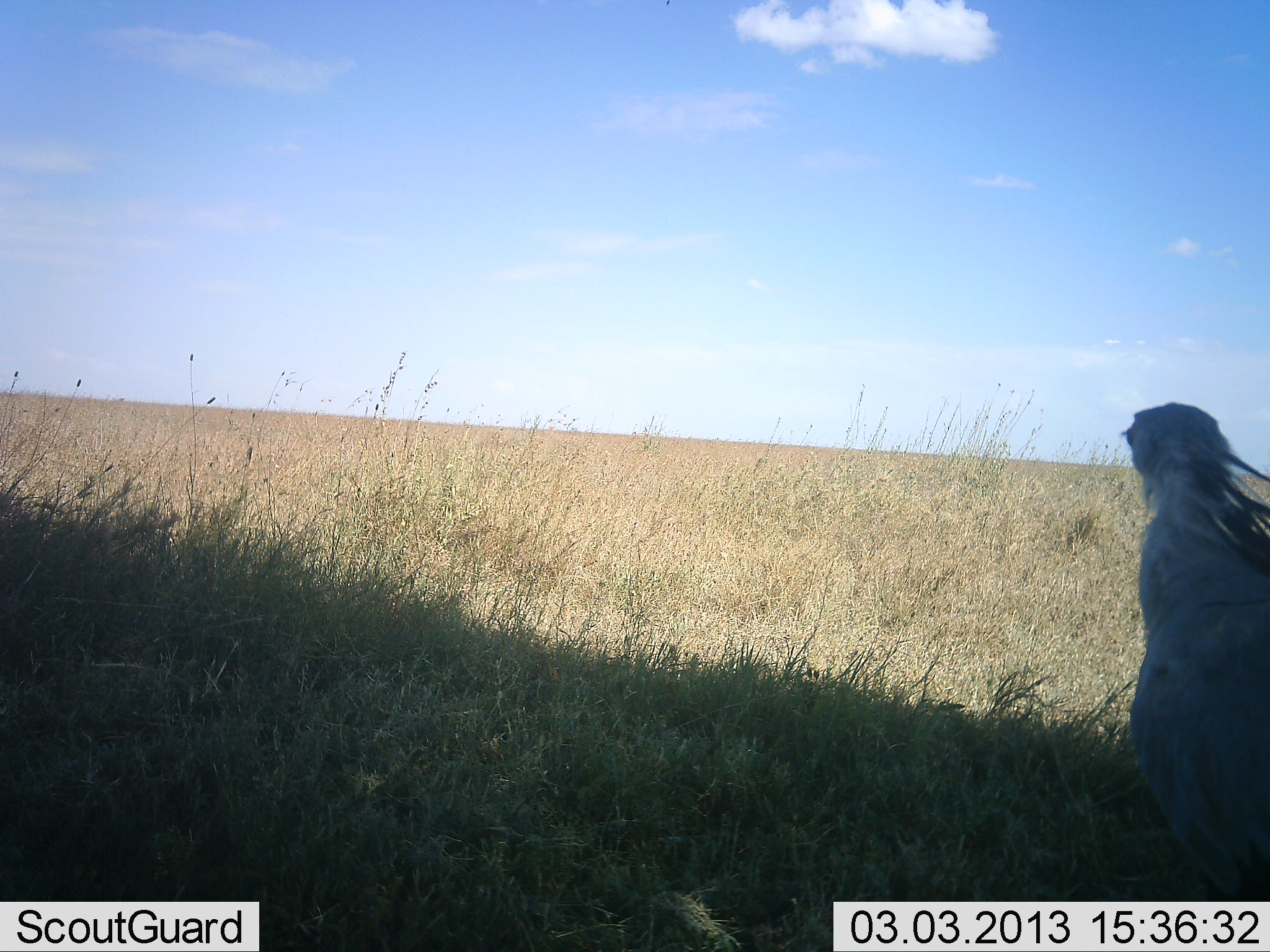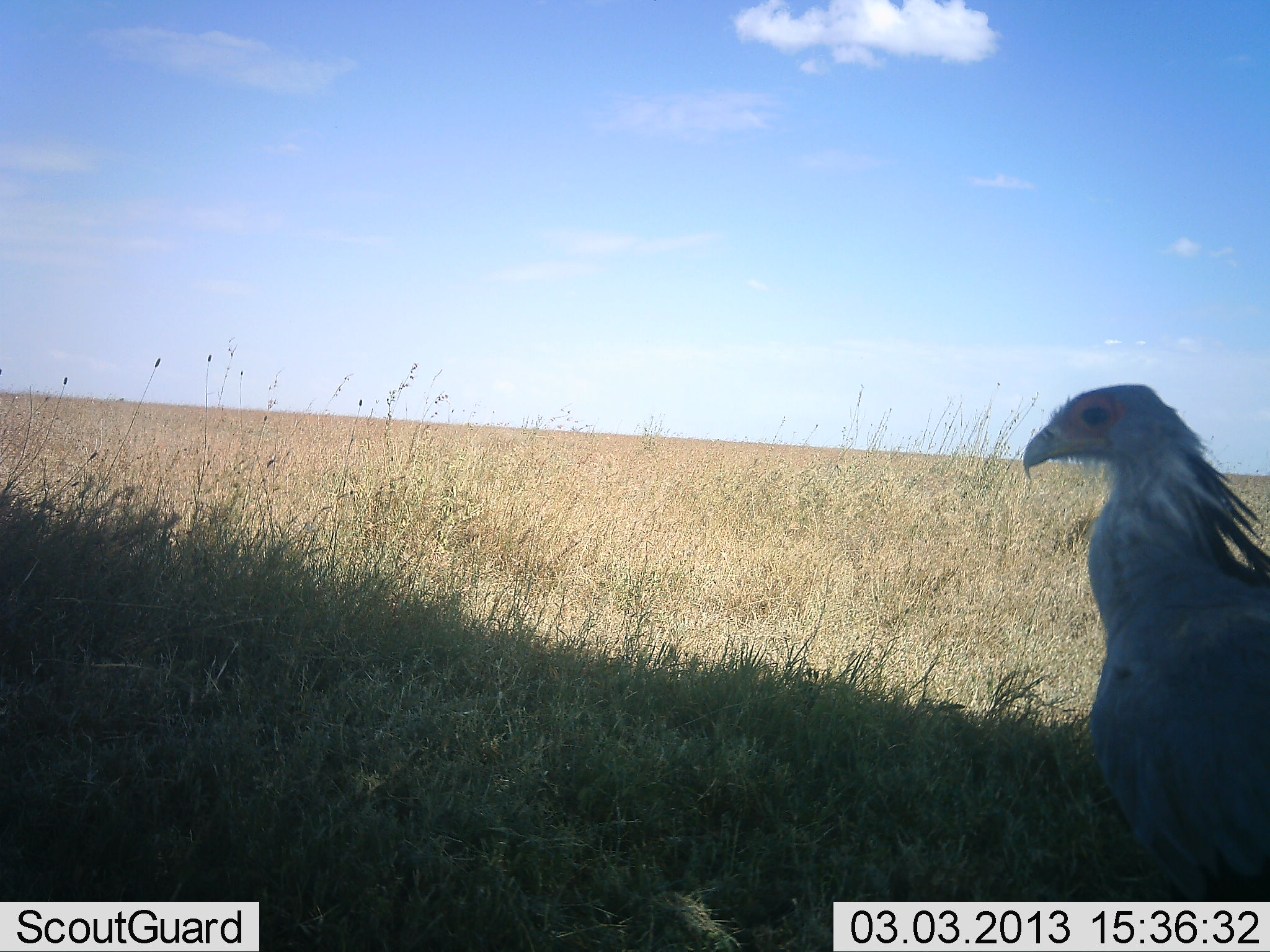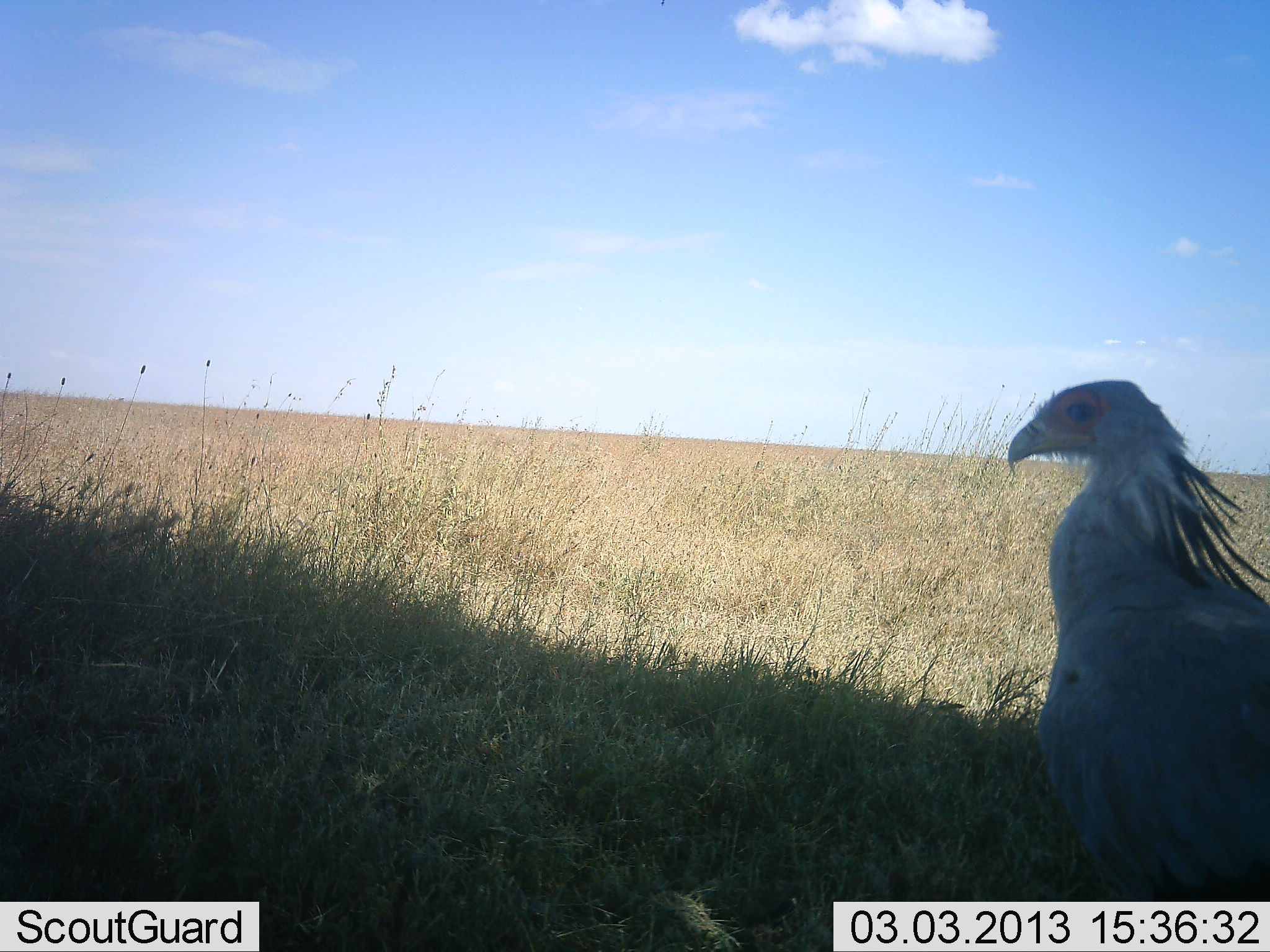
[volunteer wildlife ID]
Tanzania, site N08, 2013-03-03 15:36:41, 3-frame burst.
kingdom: Animalia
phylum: Chordata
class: Aves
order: Accipitriformes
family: Sagittariidae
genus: Sagittarius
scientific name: Sagittarius serpentarius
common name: secretary bird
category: secretarybird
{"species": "secretarybird (secretary bird) (Sagittarius serpentarius)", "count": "1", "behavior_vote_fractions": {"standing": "79%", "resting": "3%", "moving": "26%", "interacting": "0%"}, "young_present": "0%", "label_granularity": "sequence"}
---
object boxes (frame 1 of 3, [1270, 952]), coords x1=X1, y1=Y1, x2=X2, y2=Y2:
animal: x1=1120, y1=401, x2=1270, y2=902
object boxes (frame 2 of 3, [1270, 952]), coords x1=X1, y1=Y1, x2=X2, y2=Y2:
animal: x1=1024, y1=384, x2=1270, y2=902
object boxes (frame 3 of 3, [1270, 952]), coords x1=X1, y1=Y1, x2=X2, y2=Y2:
animal: x1=1008, y1=379, x2=1270, y2=902